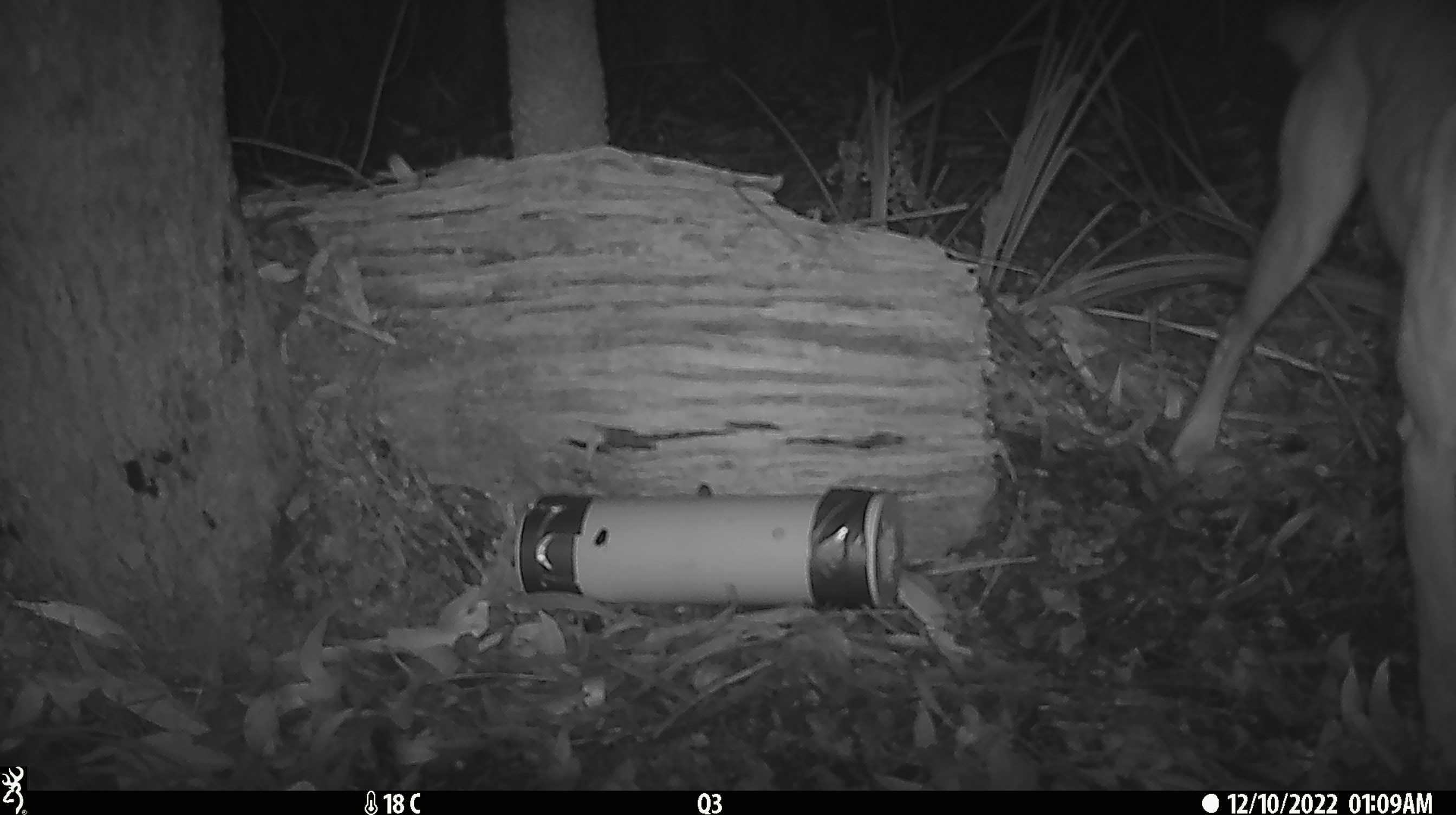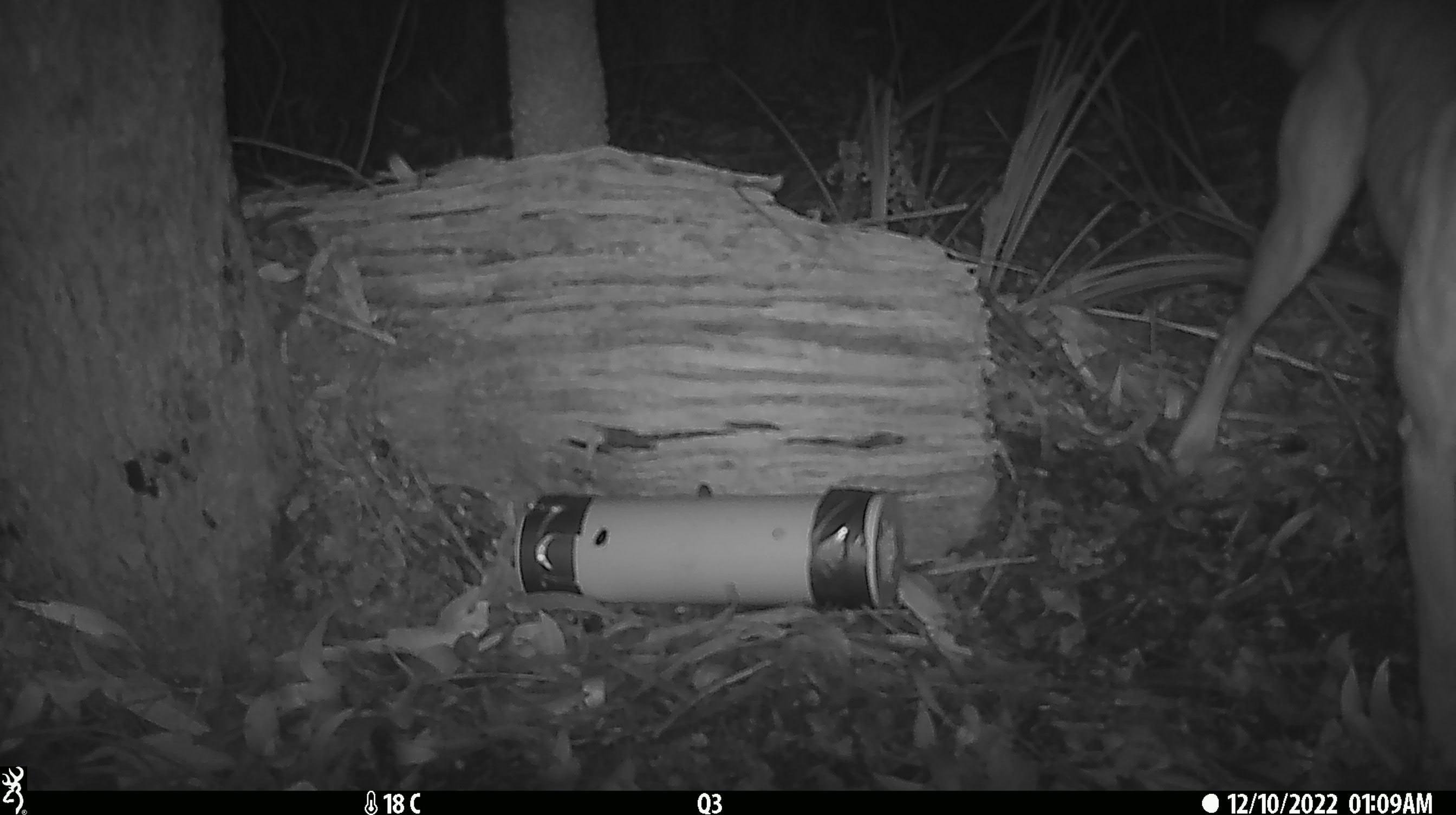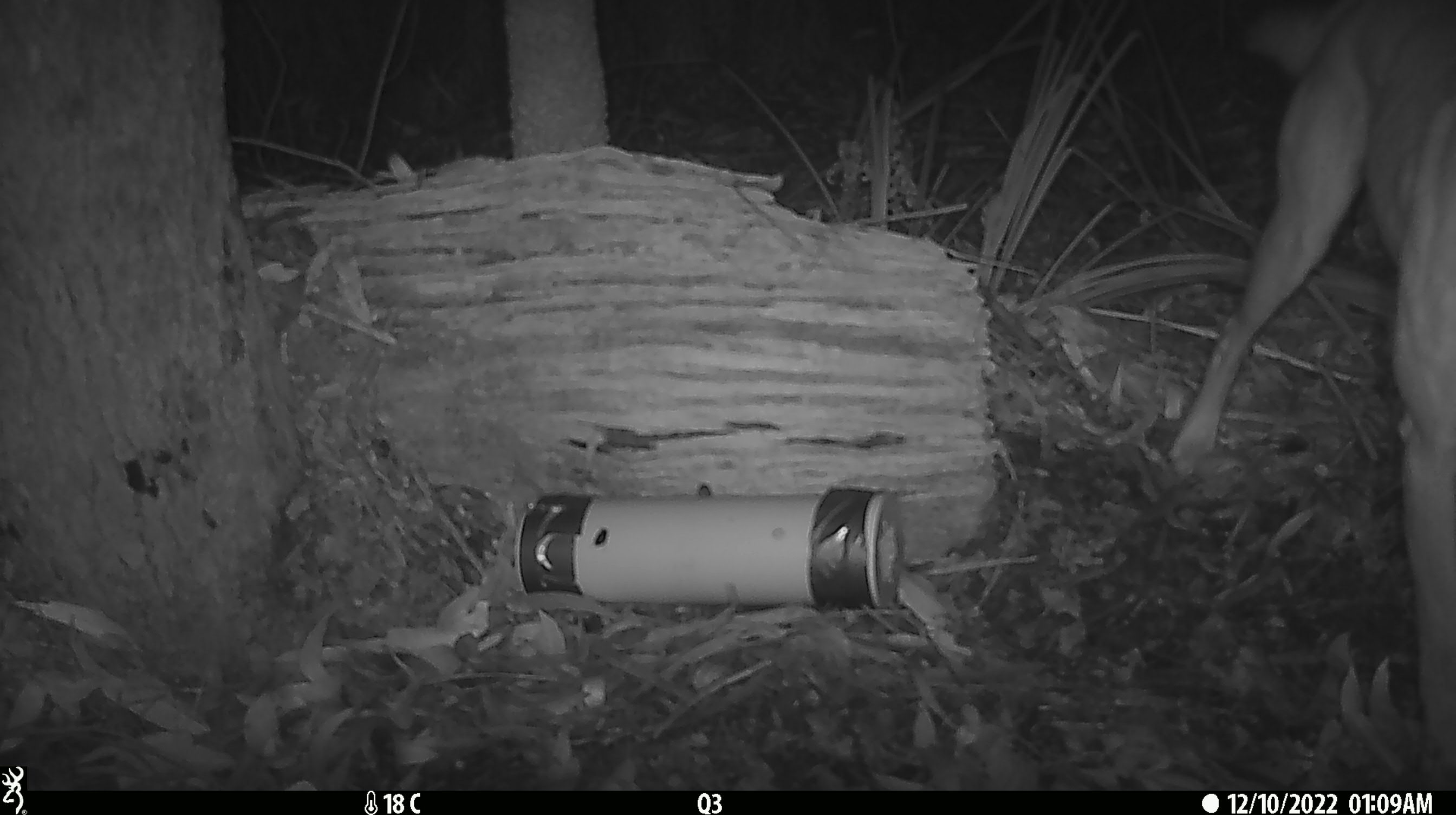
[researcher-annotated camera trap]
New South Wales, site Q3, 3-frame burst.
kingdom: Animalia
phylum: Chordata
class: Mammalia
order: Carnivora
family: Canidae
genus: Canis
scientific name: Canis familiaris dingo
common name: dingo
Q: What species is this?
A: Dingo (Canis familiaris dingo).